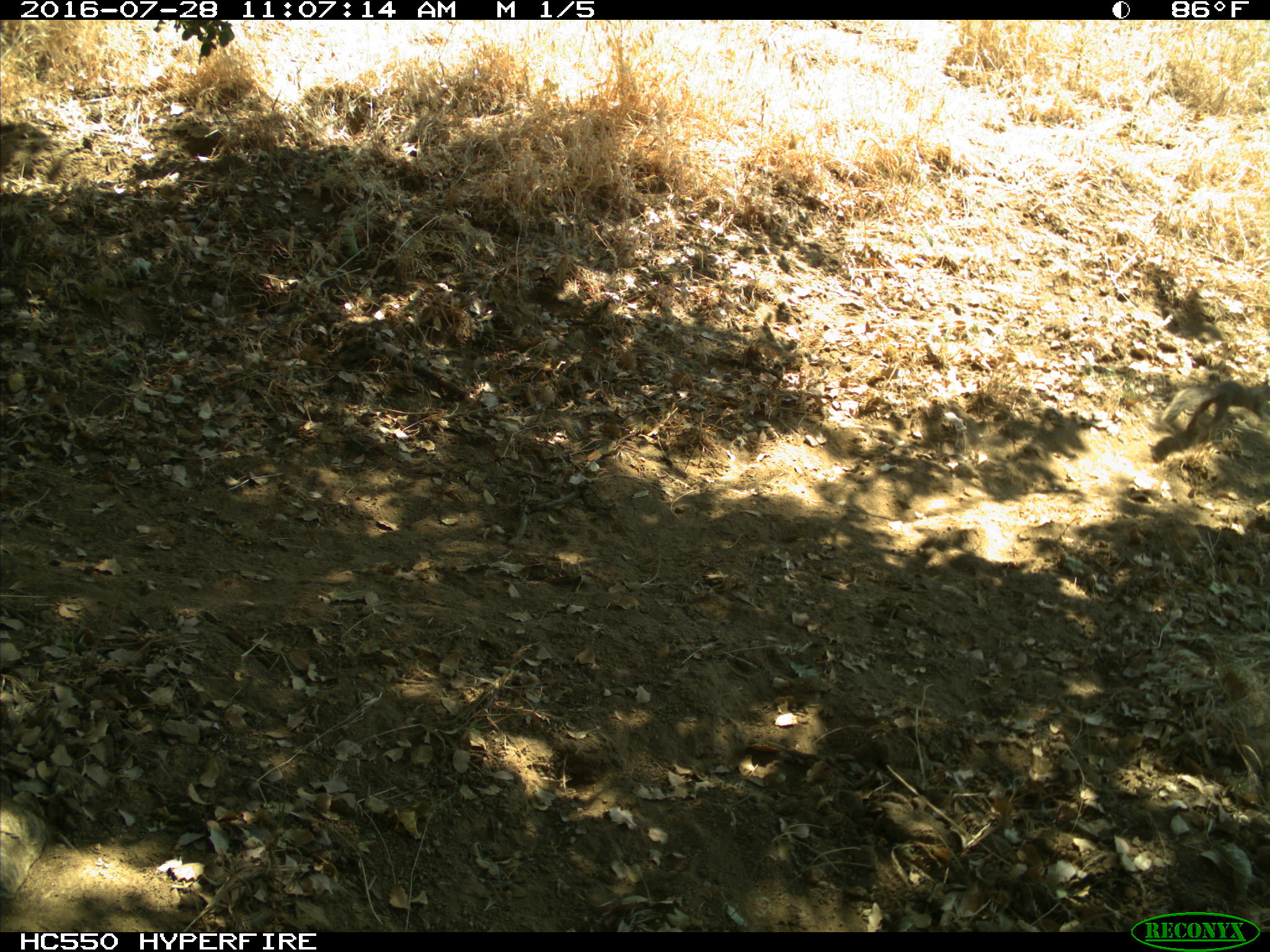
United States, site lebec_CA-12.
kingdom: Animalia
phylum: Chordata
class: Mammalia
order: Rodentia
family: Sciuridae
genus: Otospermophilus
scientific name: Otospermophilus beecheyi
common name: california ground squirrel